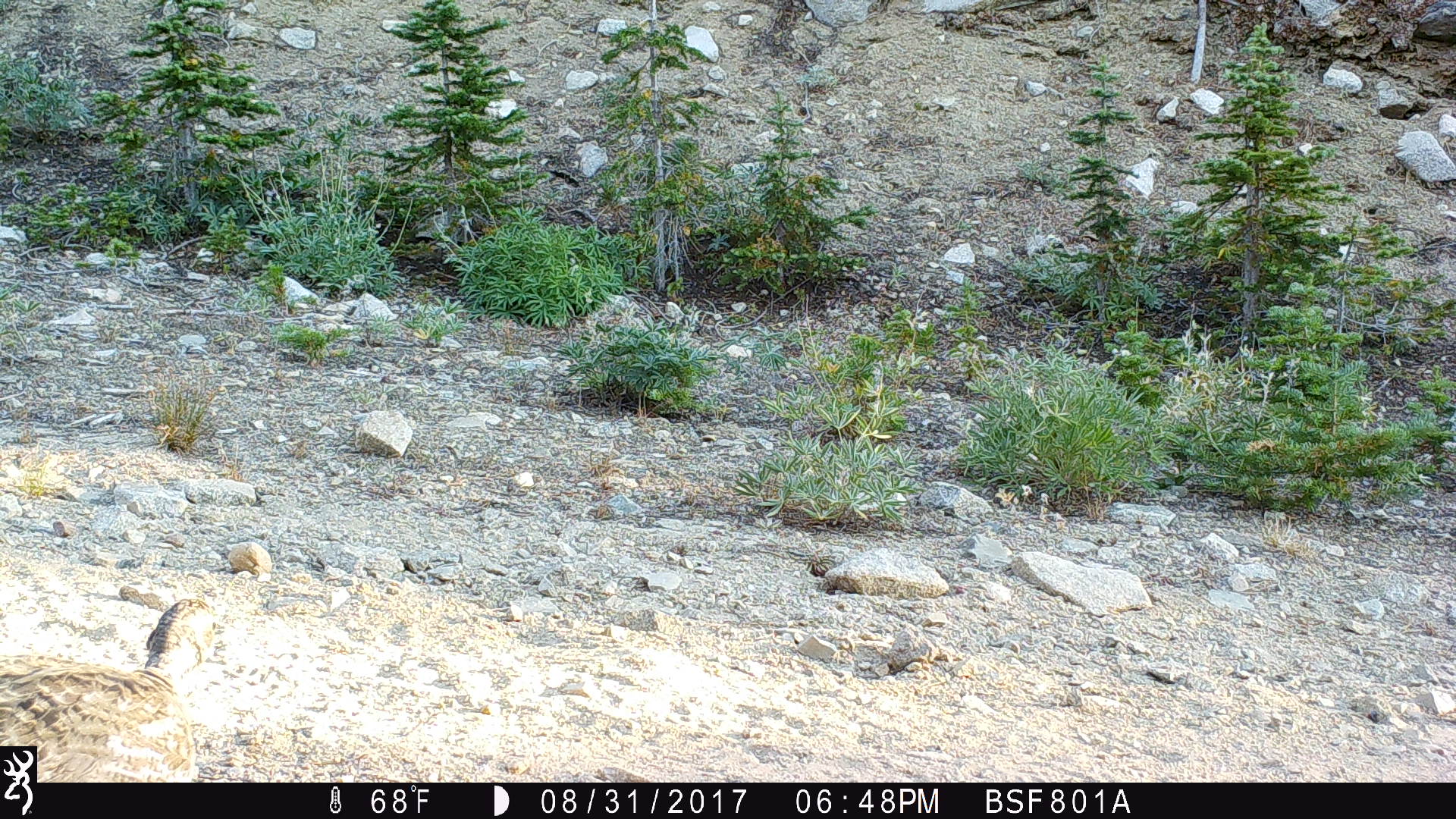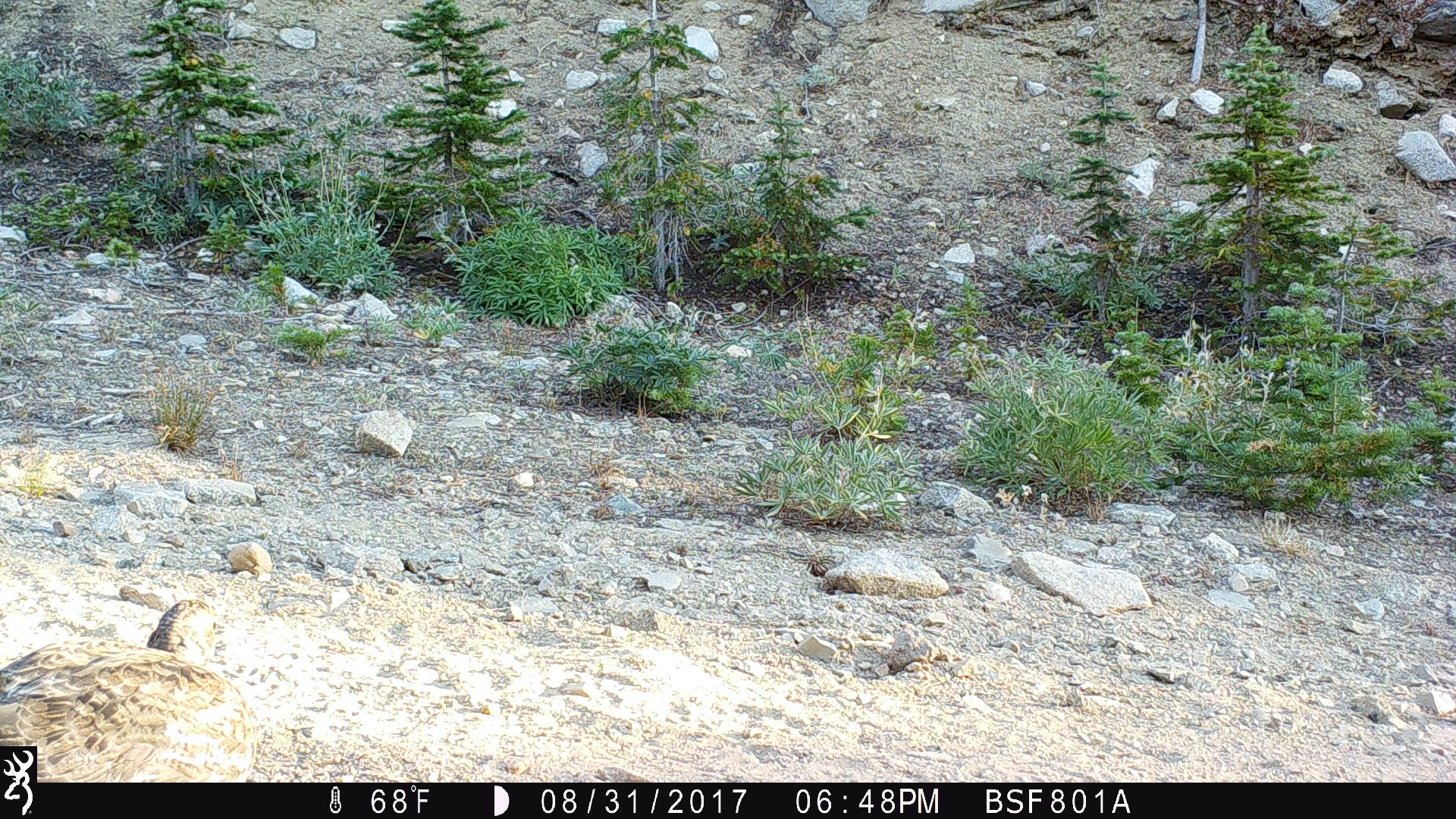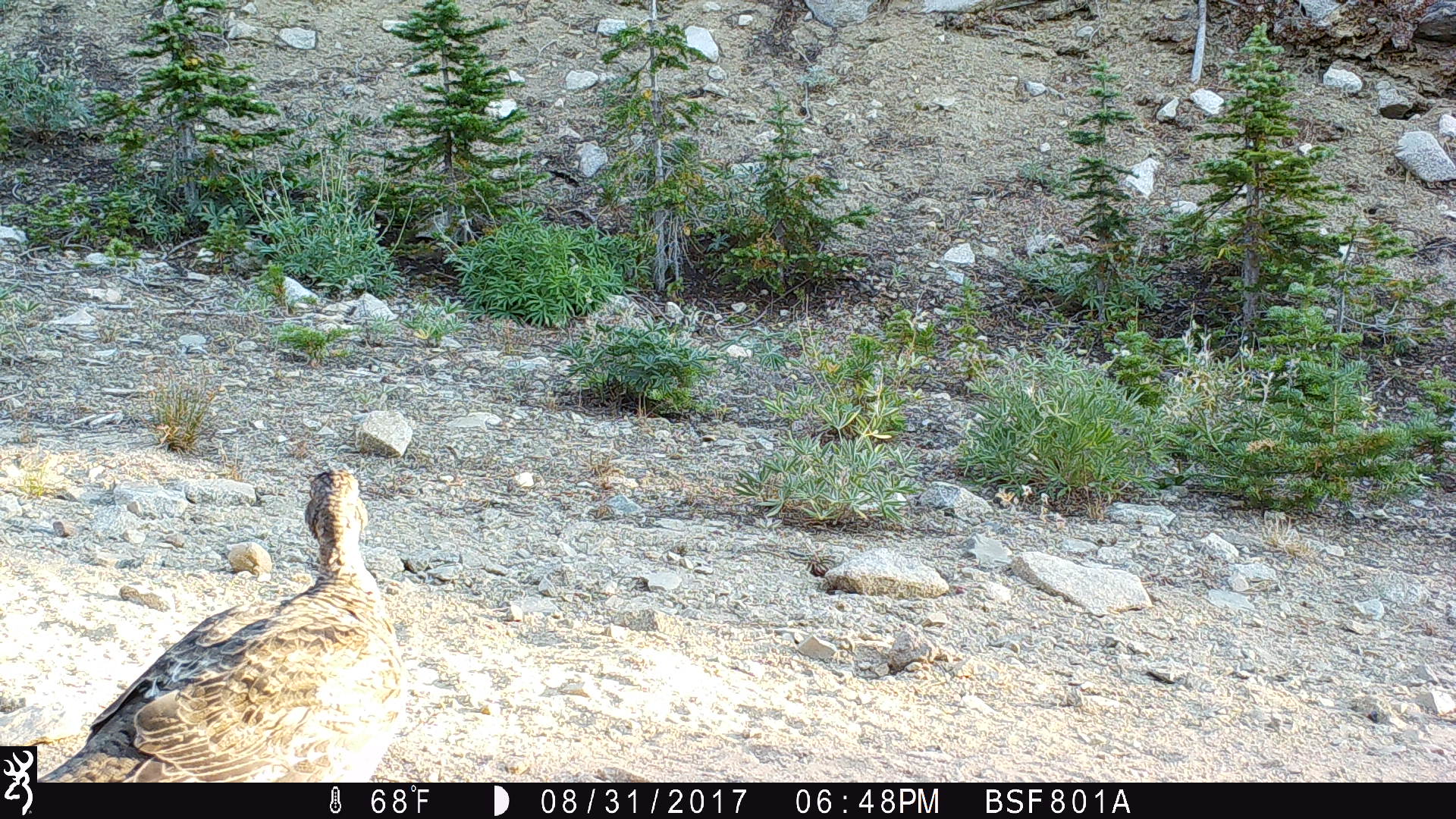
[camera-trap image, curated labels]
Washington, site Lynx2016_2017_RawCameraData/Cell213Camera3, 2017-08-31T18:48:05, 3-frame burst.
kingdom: Animalia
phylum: Chordata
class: Aves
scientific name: Aves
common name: birds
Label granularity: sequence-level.